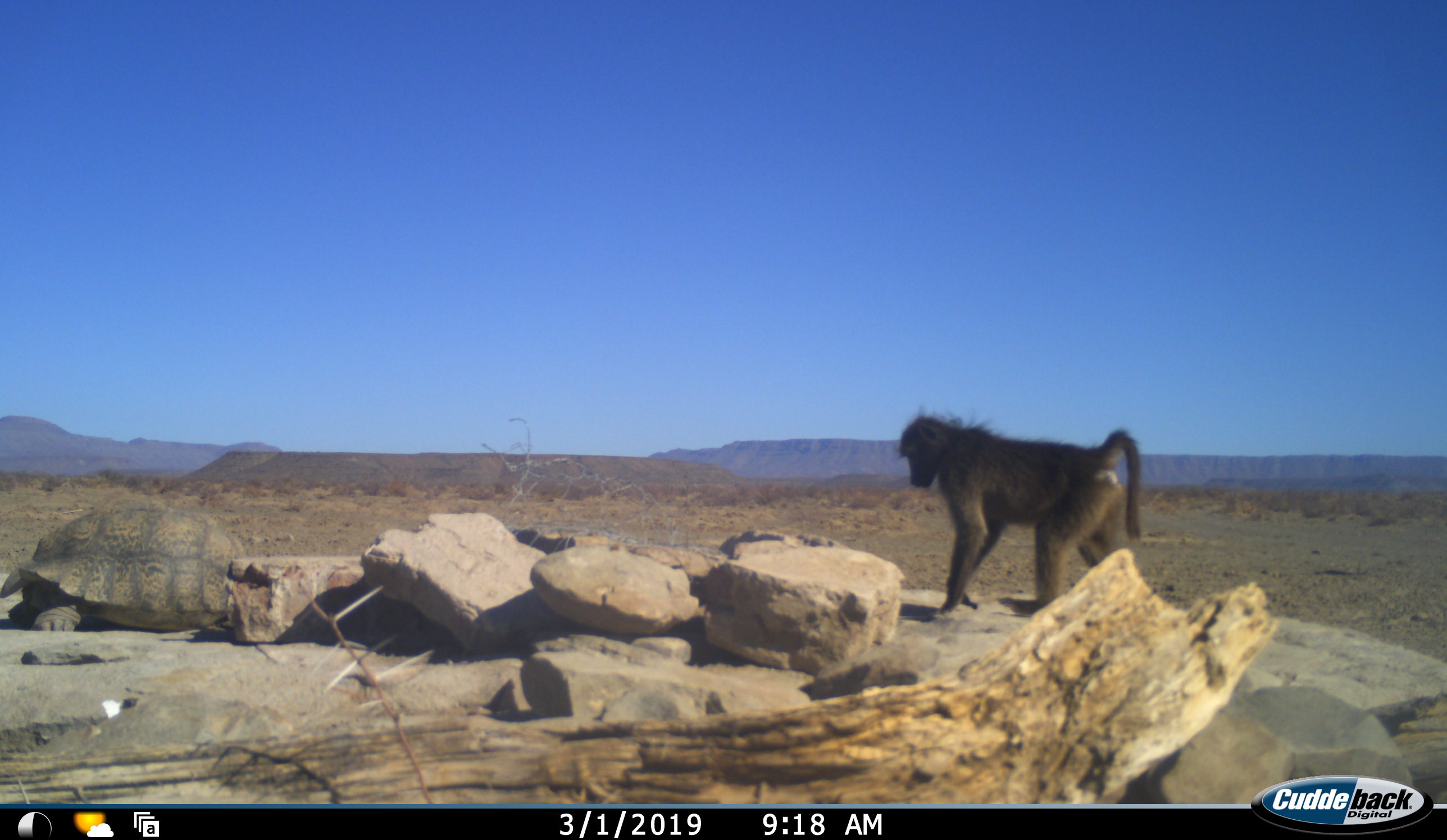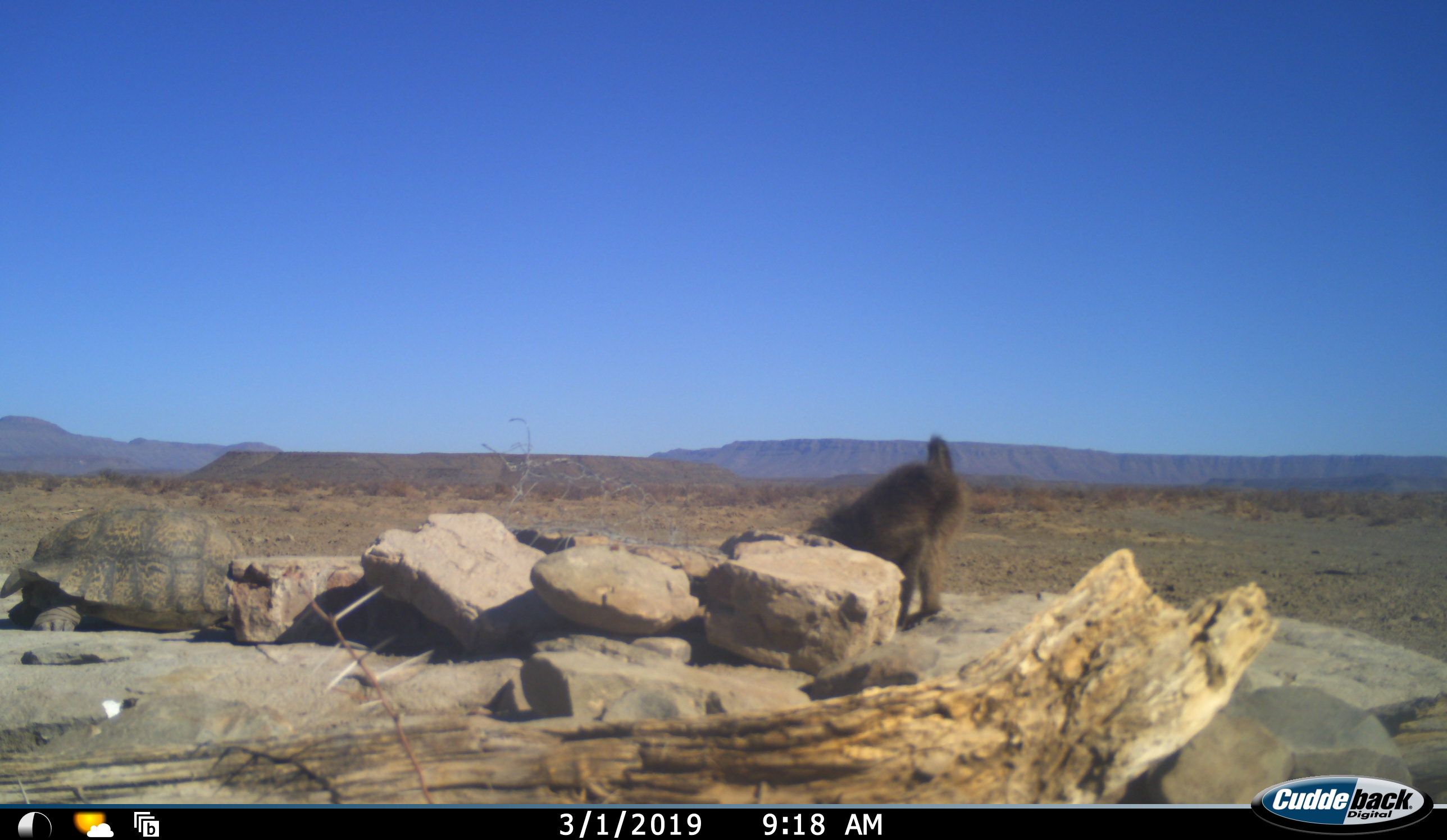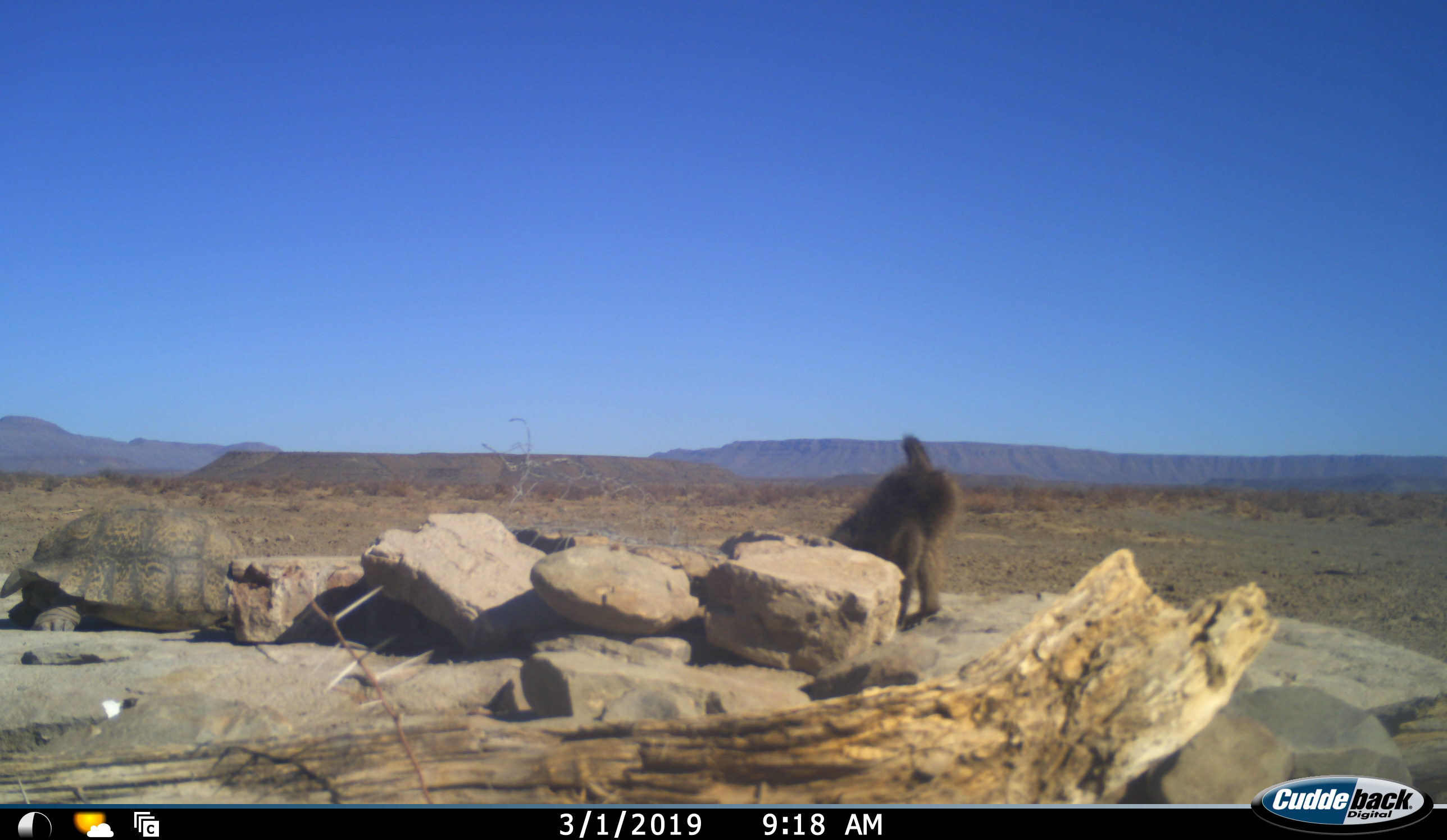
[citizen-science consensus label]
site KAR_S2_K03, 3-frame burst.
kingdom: Animalia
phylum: Chordata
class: Mammalia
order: Primates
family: Cercopithecidae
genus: Papio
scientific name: Papio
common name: baboon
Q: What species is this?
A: Baboon (Papio).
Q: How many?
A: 1.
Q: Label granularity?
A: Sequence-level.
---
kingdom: Animalia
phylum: Chordata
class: Reptilia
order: Testudines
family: Testudinidae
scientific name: Testudinidae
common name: tortoise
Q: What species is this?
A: Tortoise (Testudinidae).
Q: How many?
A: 1.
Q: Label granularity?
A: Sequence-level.